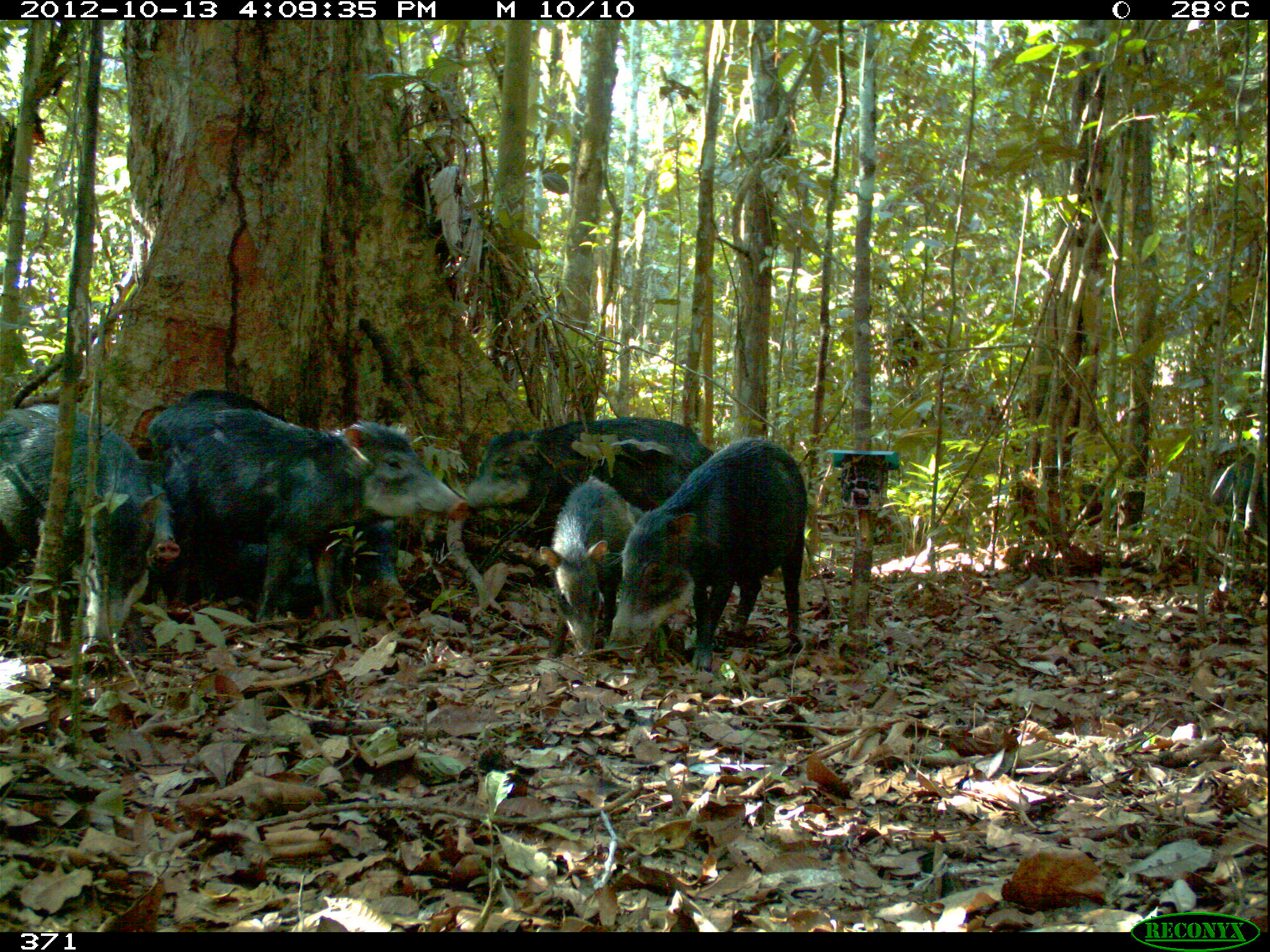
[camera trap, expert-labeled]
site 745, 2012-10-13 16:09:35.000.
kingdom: Animalia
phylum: Chordata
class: Mammalia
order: Artiodactyla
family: Tayassuidae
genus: Tayassu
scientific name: Tayassu pecari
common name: white-lipped peccary